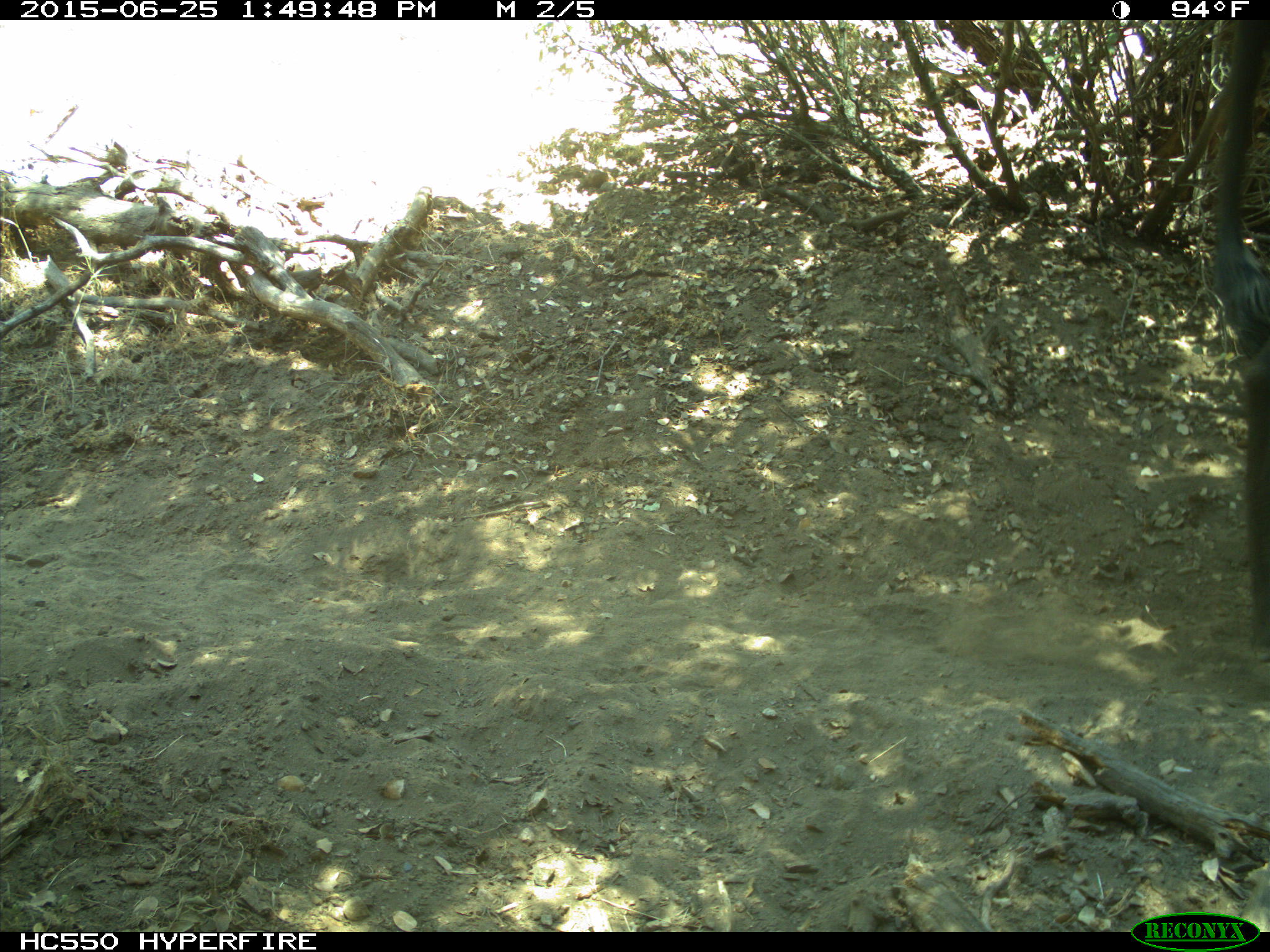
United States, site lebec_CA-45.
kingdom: Animalia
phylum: Chordata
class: Mammalia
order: Artiodactyla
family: Bovidae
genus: Bos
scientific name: Bos taurus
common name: domestic cow